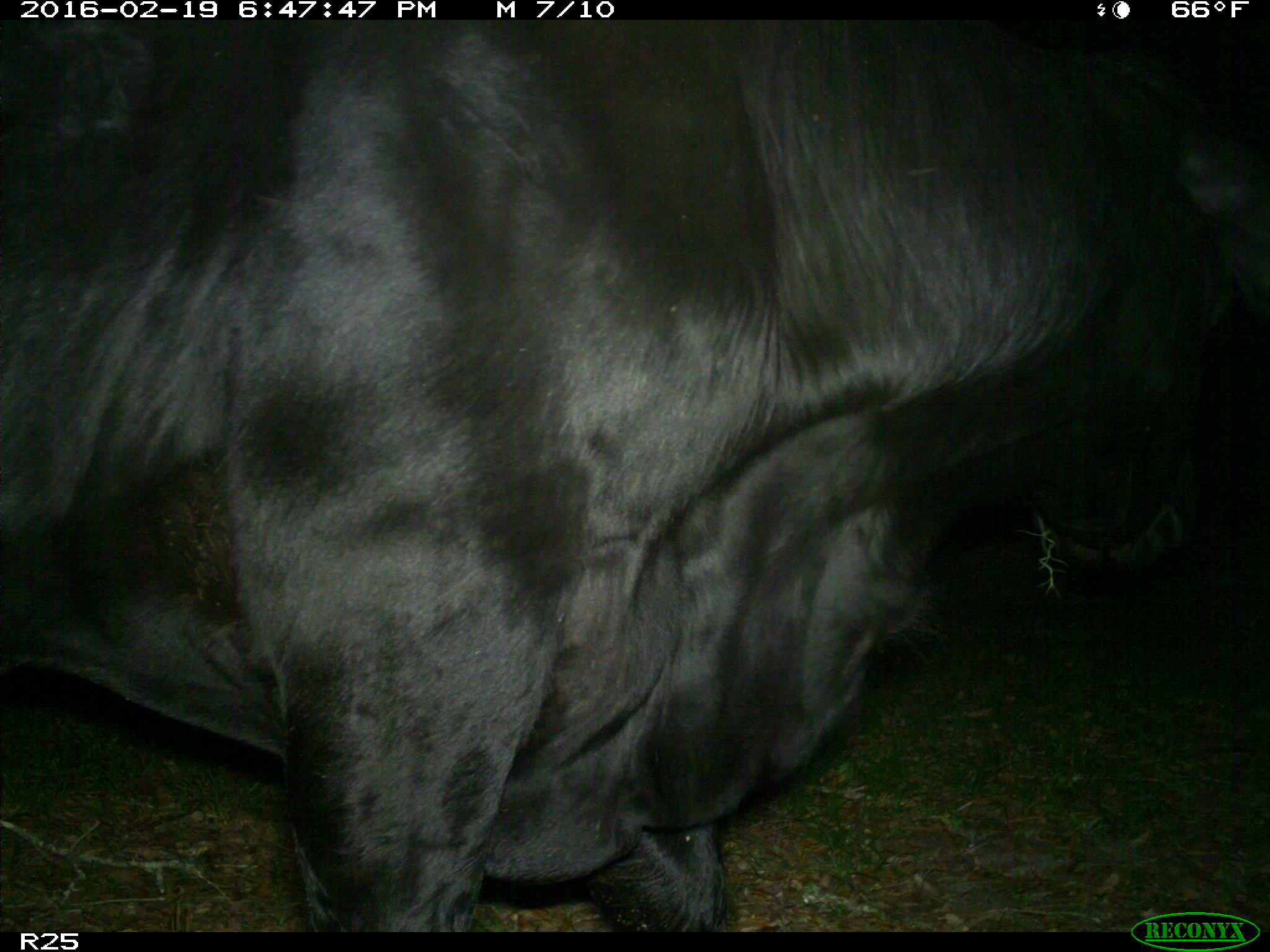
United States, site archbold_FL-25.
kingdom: Animalia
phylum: Chordata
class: Mammalia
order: Artiodactyla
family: Bovidae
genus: Bos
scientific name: Bos taurus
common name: domestic cow